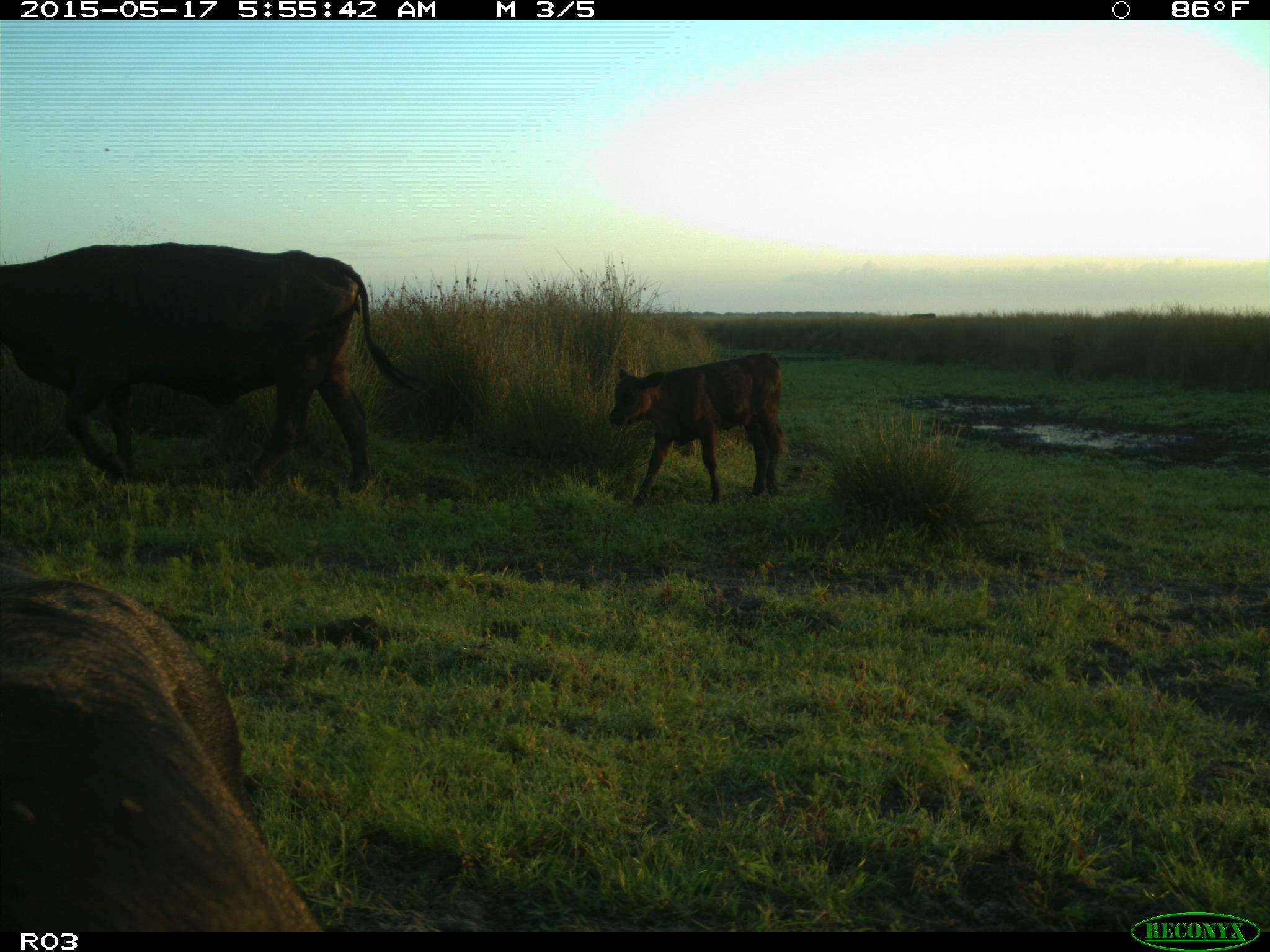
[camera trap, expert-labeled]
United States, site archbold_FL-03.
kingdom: Animalia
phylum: Chordata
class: Mammalia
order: Artiodactyla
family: Bovidae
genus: Bos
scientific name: Bos taurus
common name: domestic cow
Bos taurus (domestic cow).